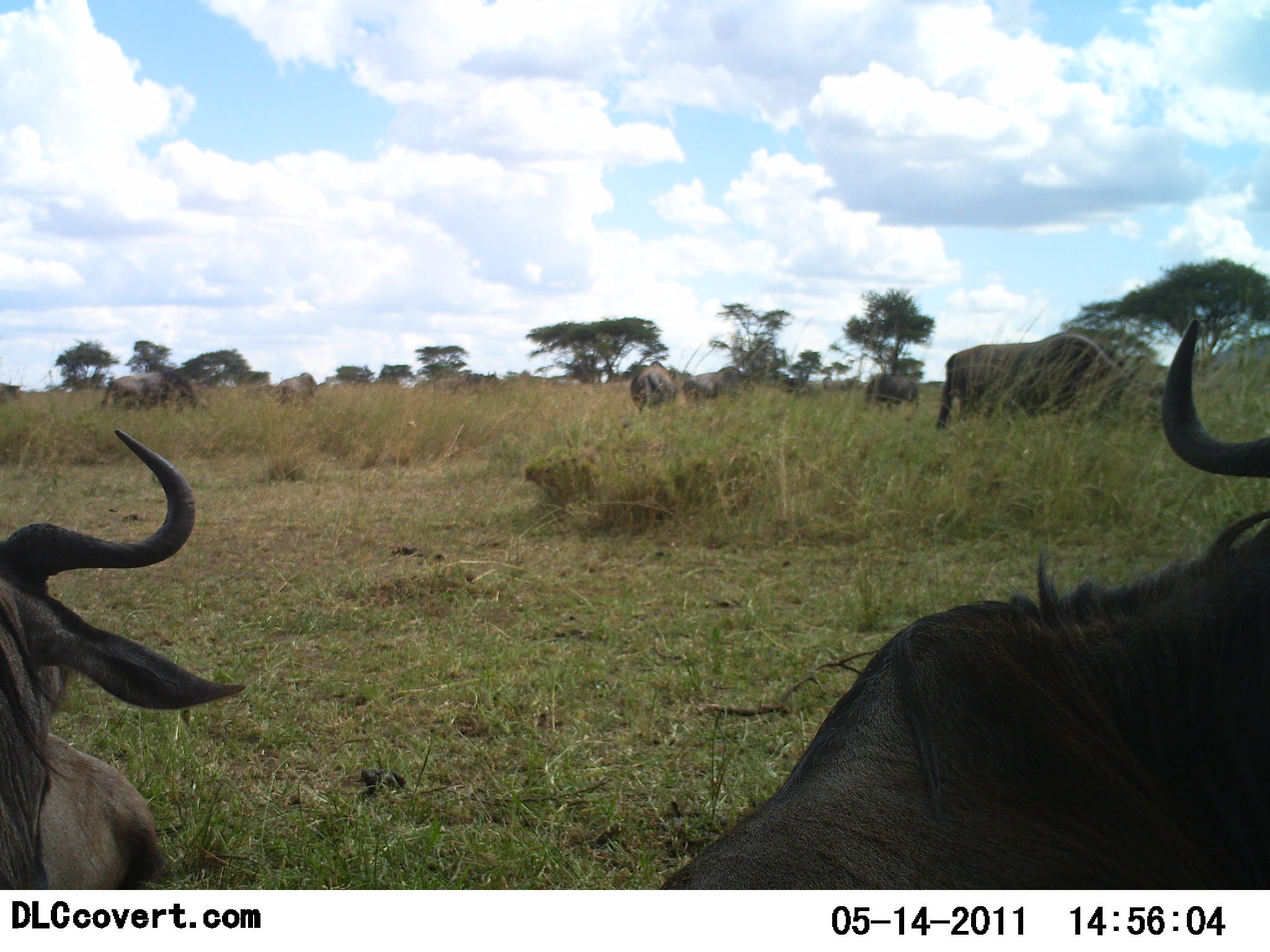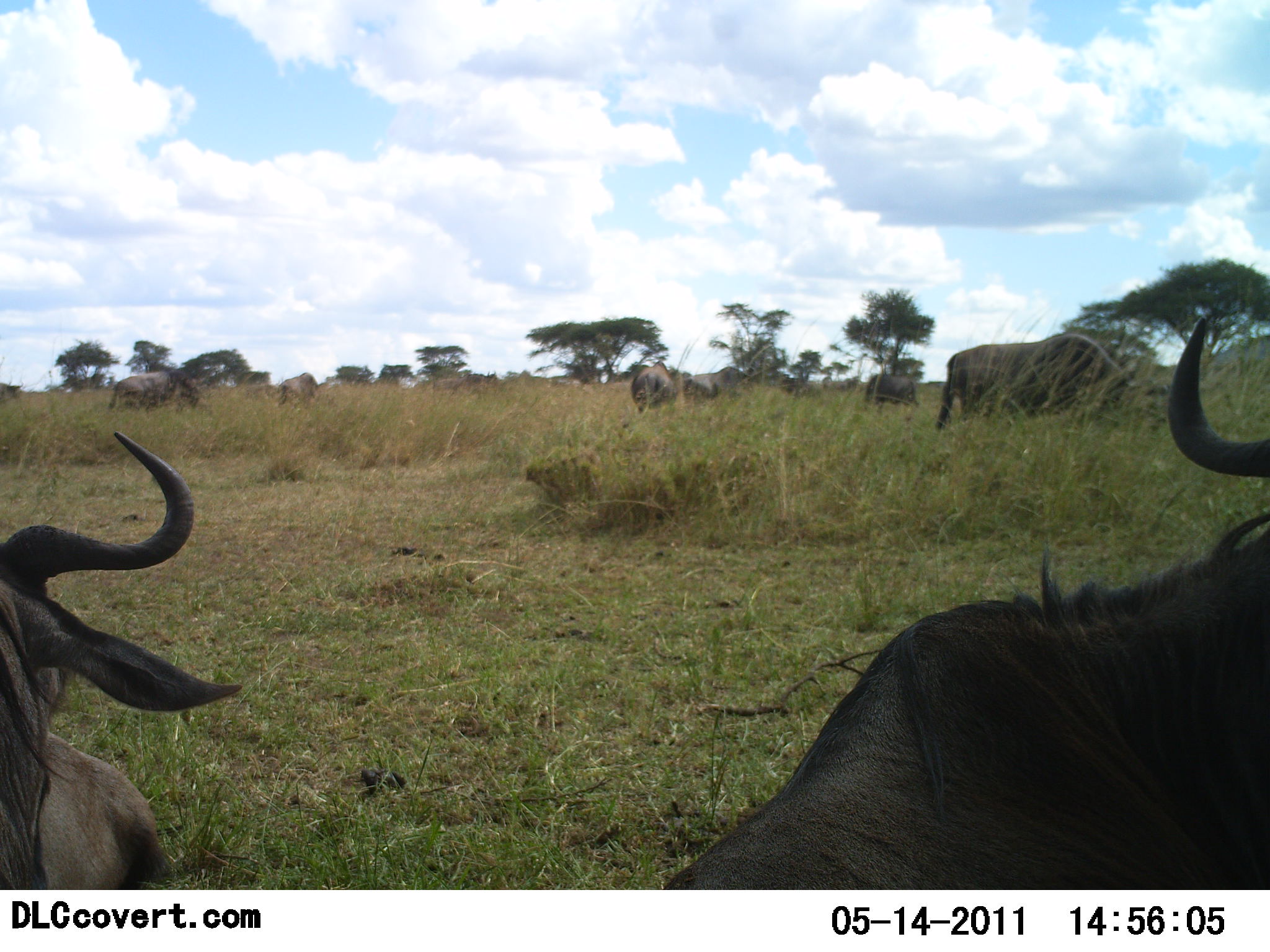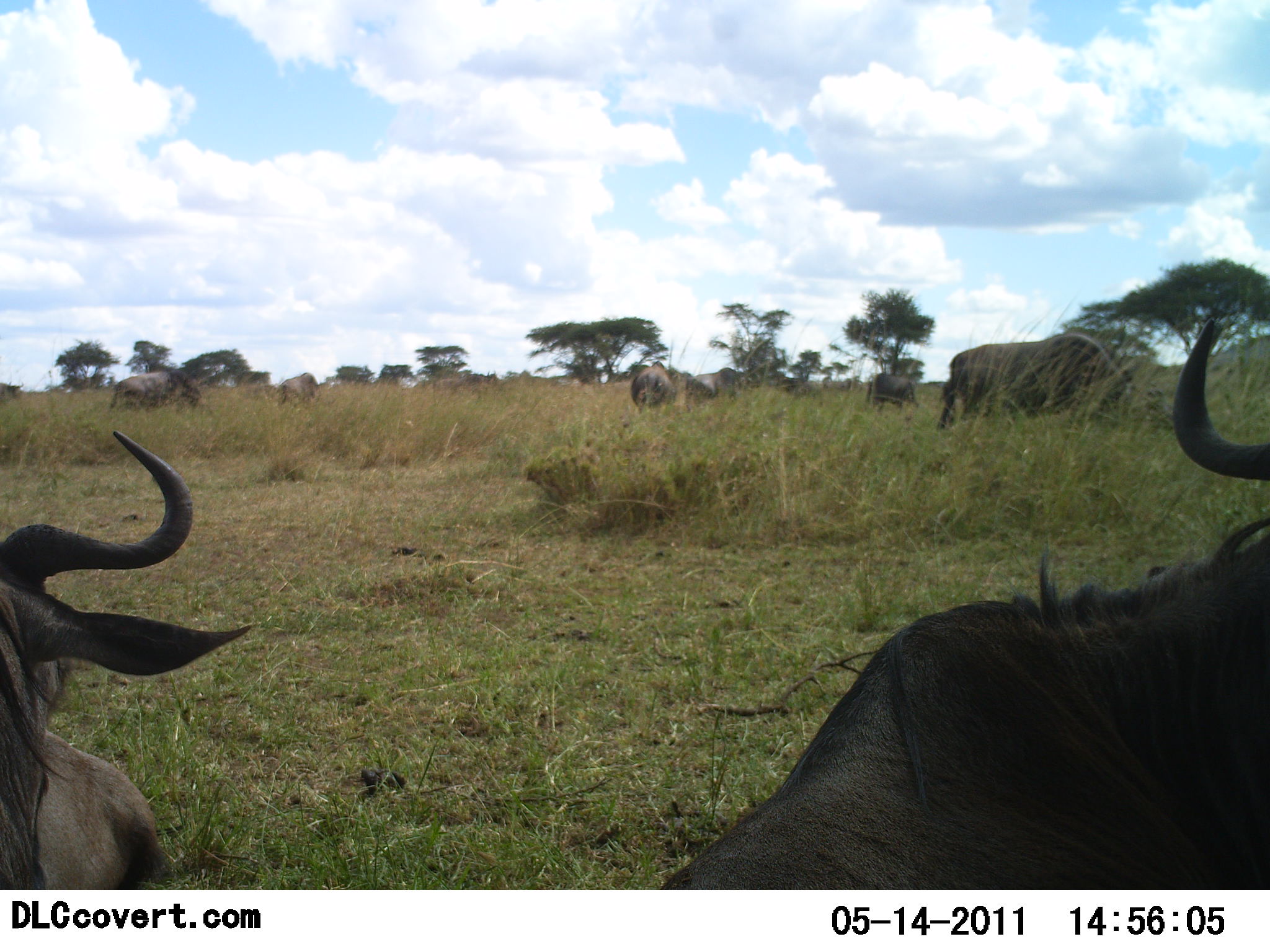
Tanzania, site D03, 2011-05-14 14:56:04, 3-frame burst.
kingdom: Animalia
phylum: Chordata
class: Mammalia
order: Artiodactyla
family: Bovidae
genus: Connochaetes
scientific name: Connochaetes taurinus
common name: blue wildebeest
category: wildebeest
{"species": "wildebeest (blue wildebeest) (Connochaetes taurinus)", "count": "8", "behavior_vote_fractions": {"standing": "54%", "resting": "54%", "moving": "15%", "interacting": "0%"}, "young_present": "0%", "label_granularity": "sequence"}